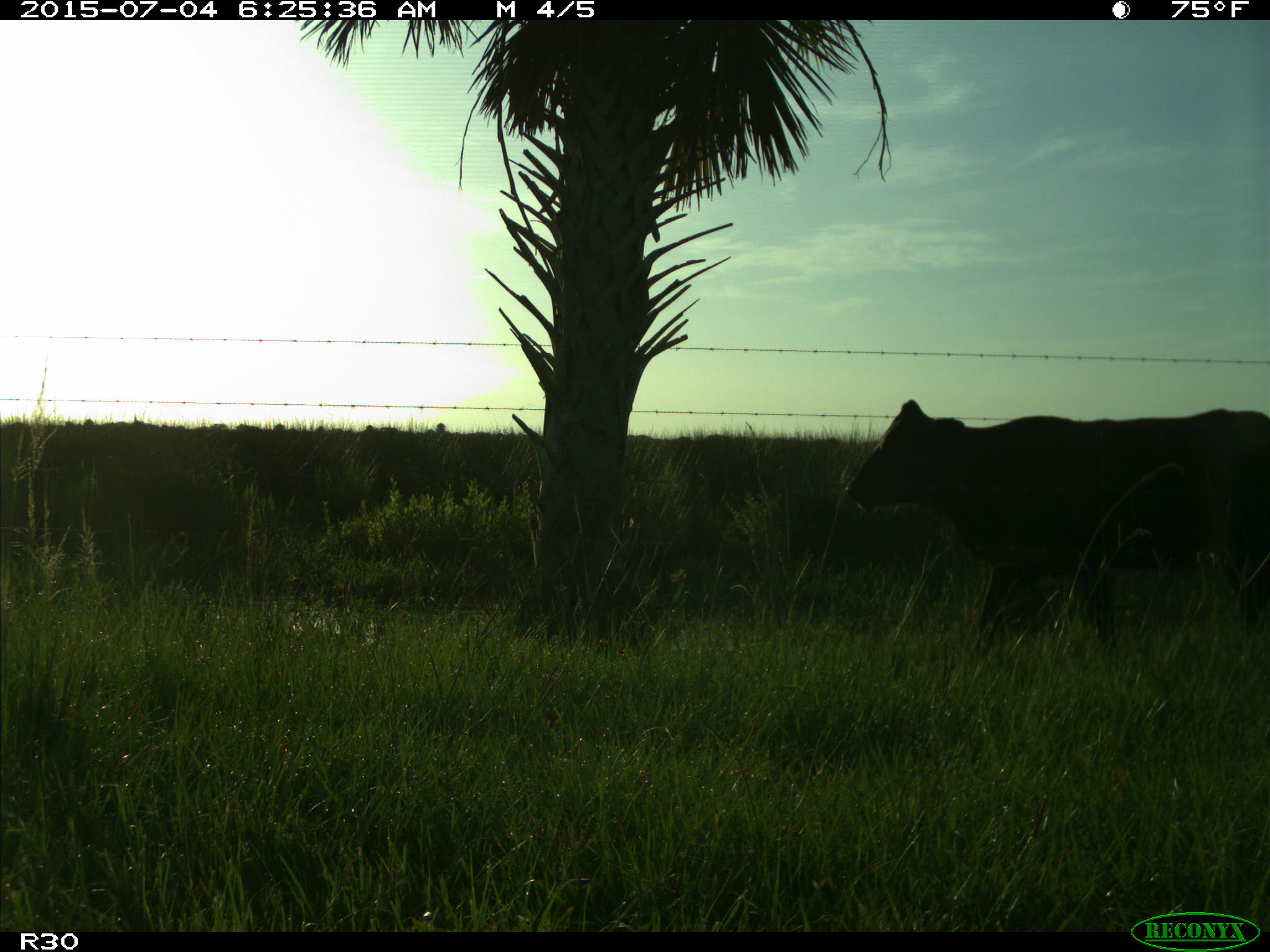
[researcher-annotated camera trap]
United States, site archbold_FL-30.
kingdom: Animalia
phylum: Chordata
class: Mammalia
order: Artiodactyla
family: Bovidae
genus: Bos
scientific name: Bos taurus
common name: domestic cow